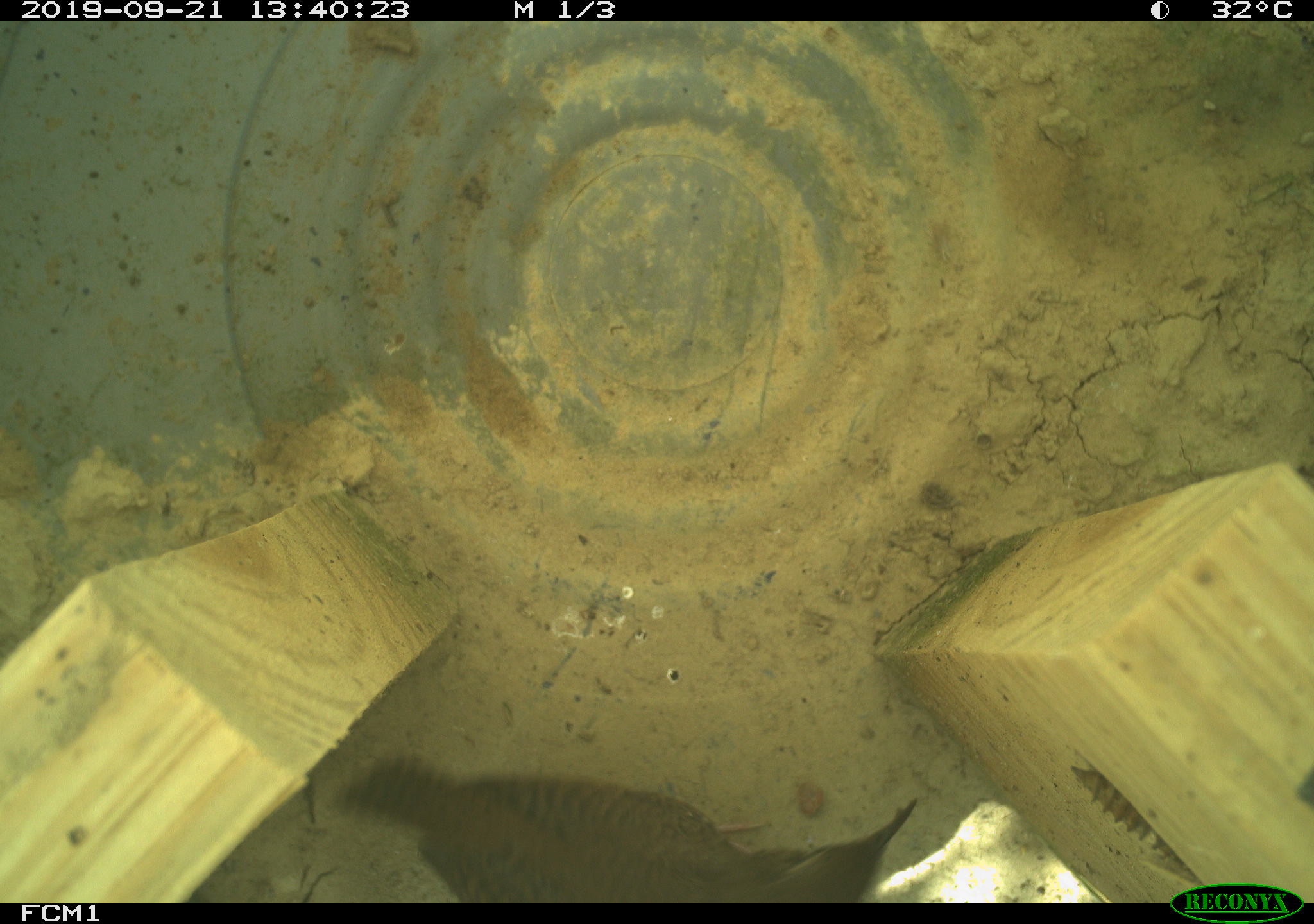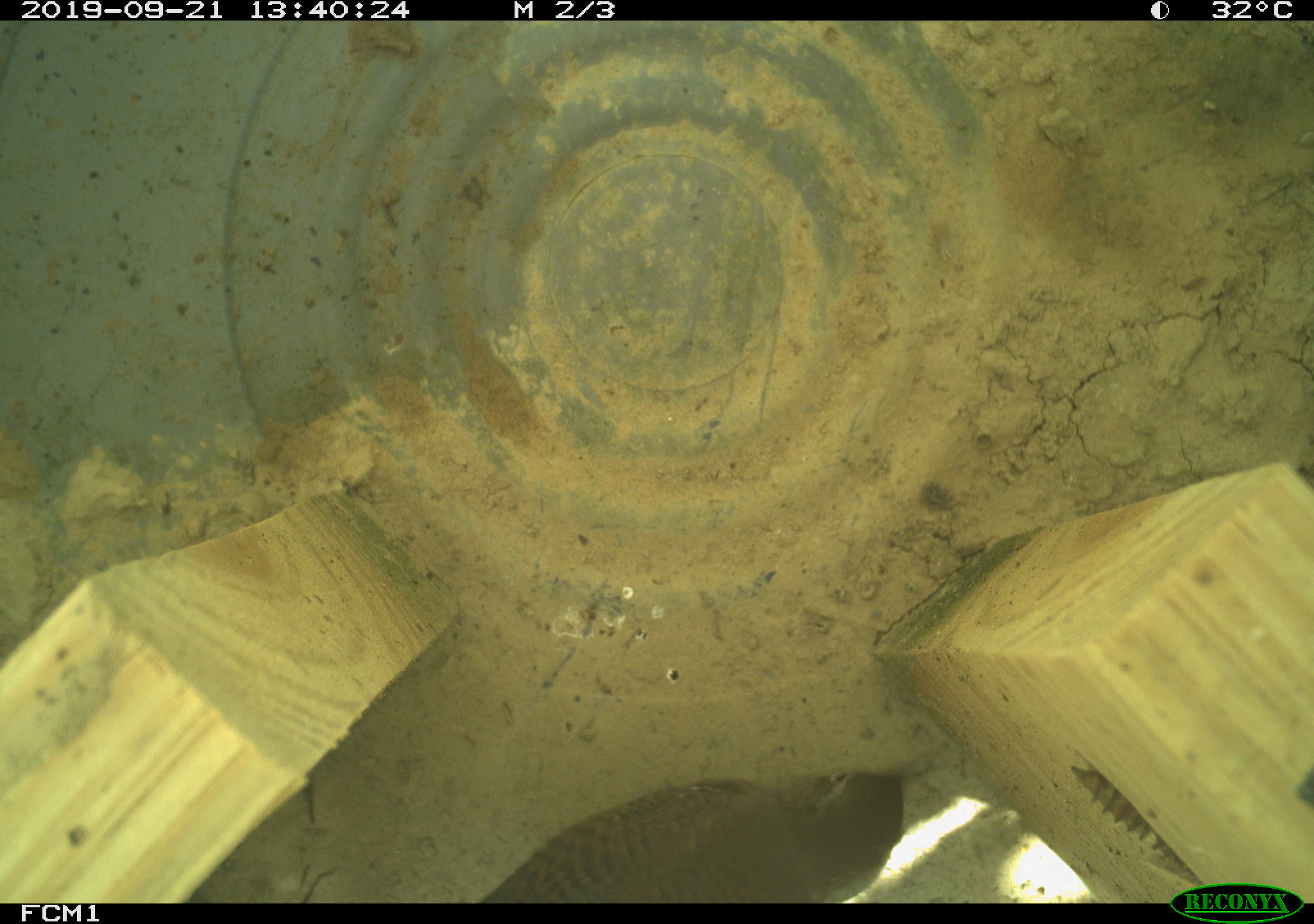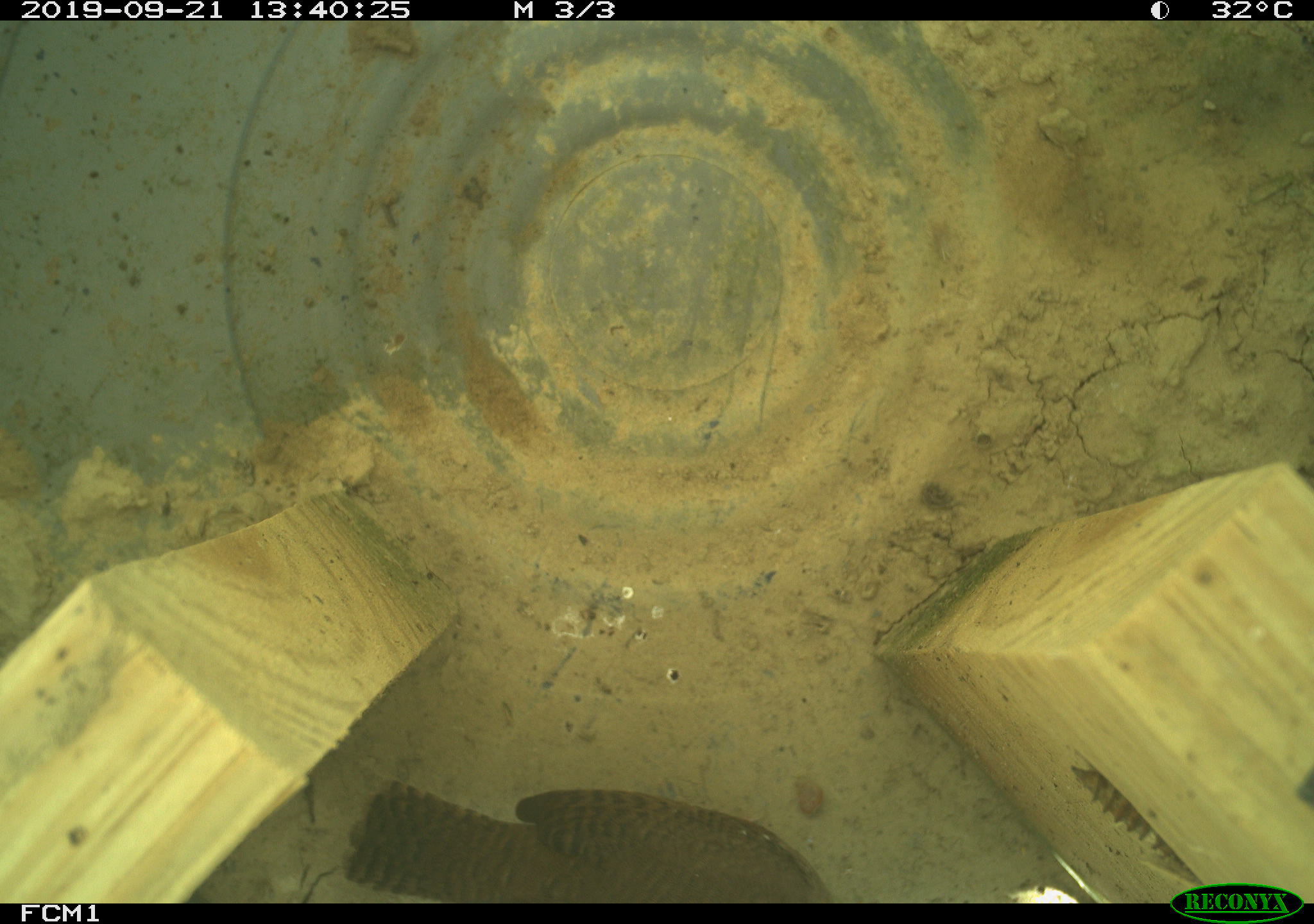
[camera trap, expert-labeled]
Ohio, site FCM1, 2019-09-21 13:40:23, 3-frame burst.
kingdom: Animalia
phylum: Chordata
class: Aves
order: Passeriformes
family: Troglodytidae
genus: Troglodytes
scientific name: Troglodytes aedon aedon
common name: northern house wren